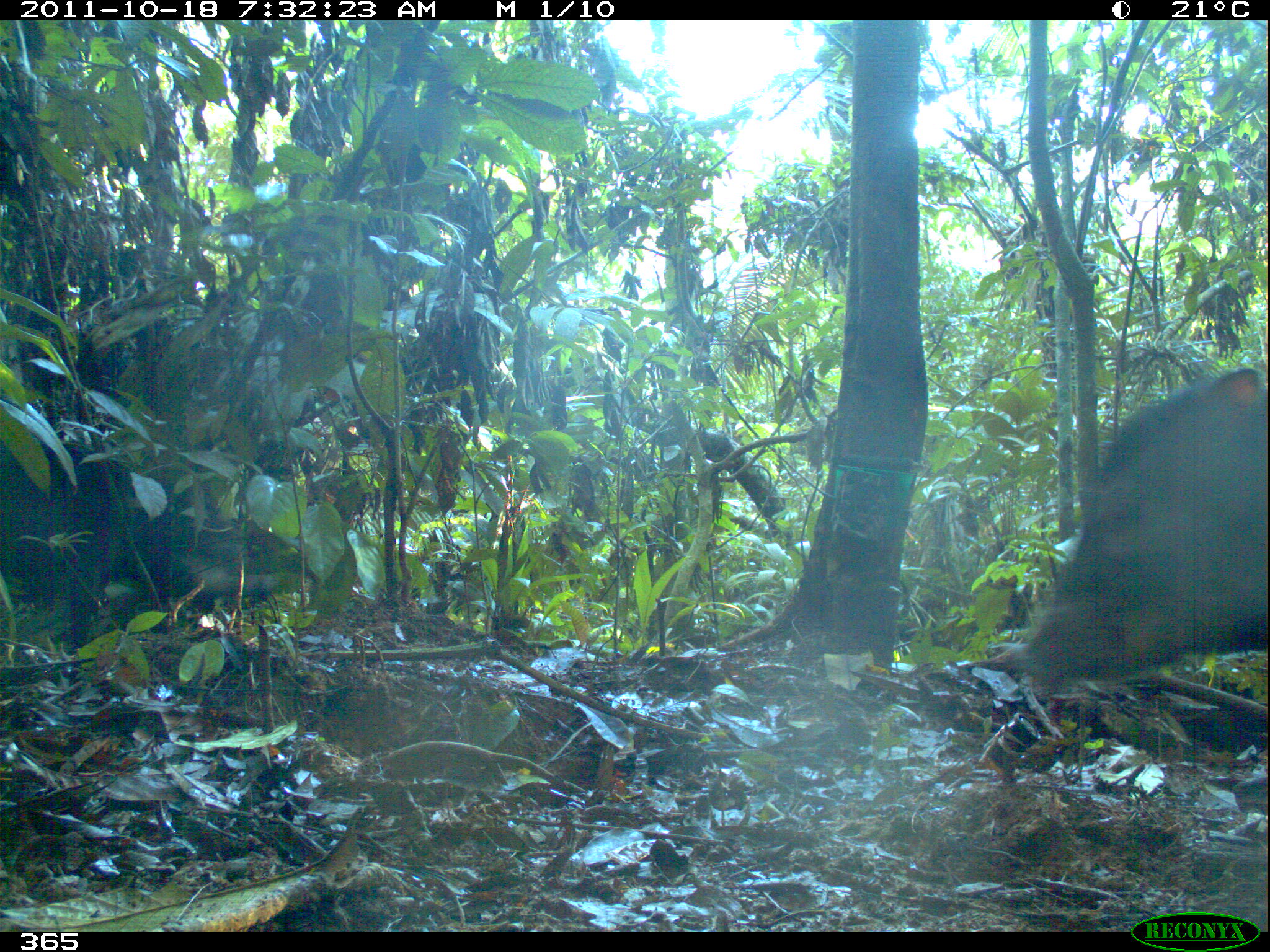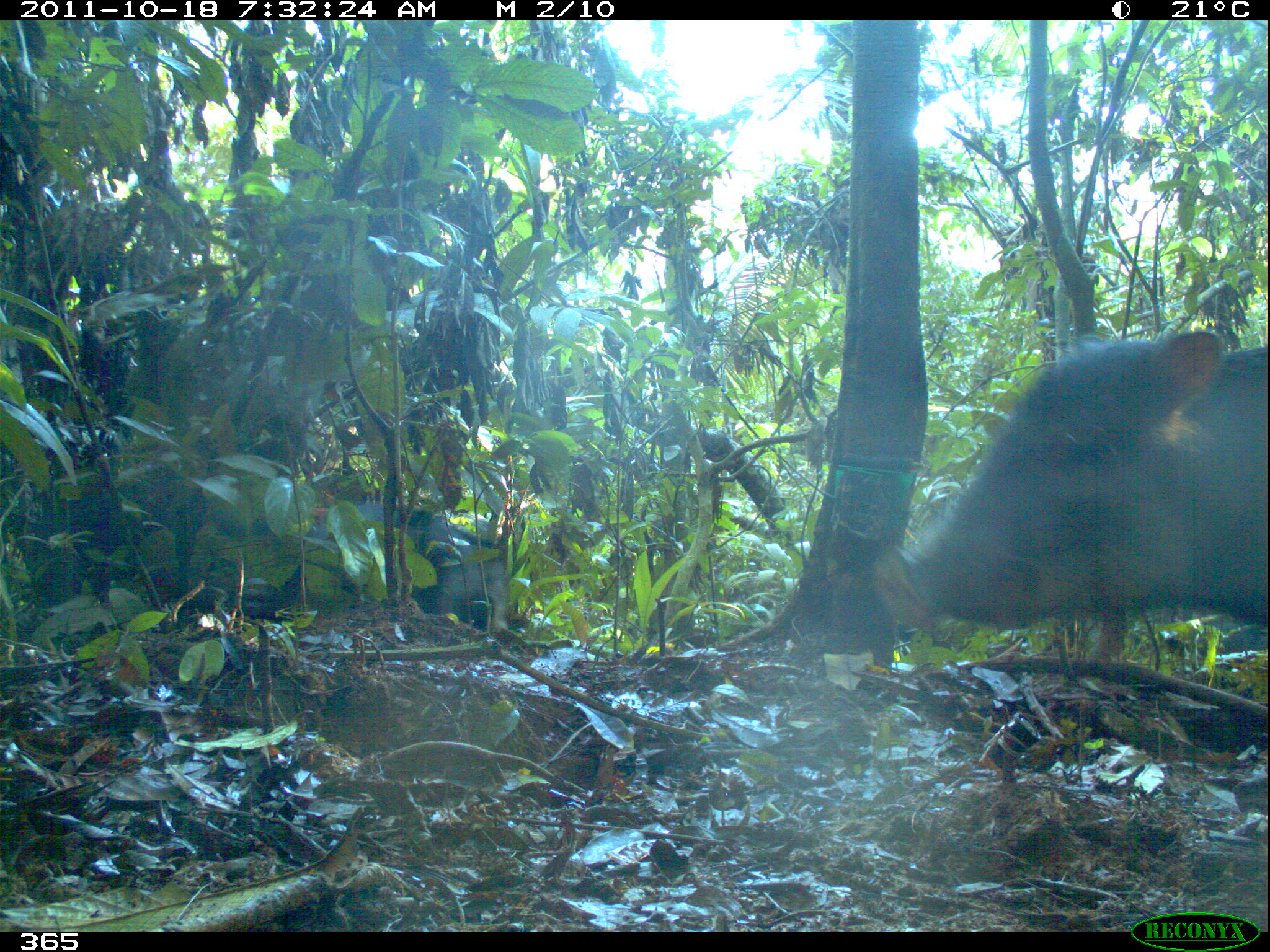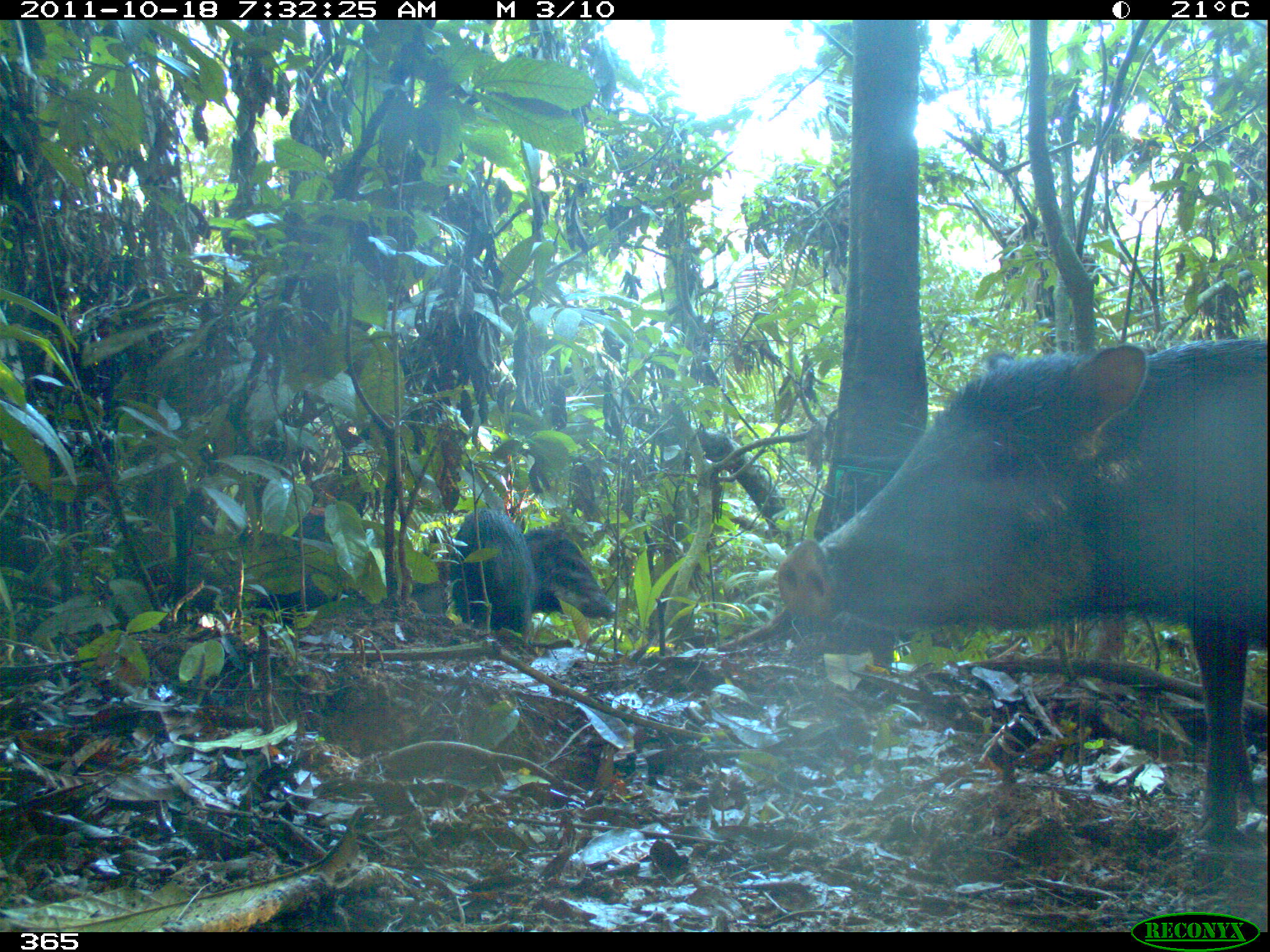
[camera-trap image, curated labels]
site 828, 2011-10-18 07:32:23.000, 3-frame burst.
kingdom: Animalia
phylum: Chordata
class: Mammalia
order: Artiodactyla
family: Tayassuidae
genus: Tayassu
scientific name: Tayassu pecari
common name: white-lipped peccary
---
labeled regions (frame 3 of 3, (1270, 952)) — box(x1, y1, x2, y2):
tayassu pecari: box(775, 335, 1266, 895); box(453, 509, 534, 642); box(523, 530, 616, 620)